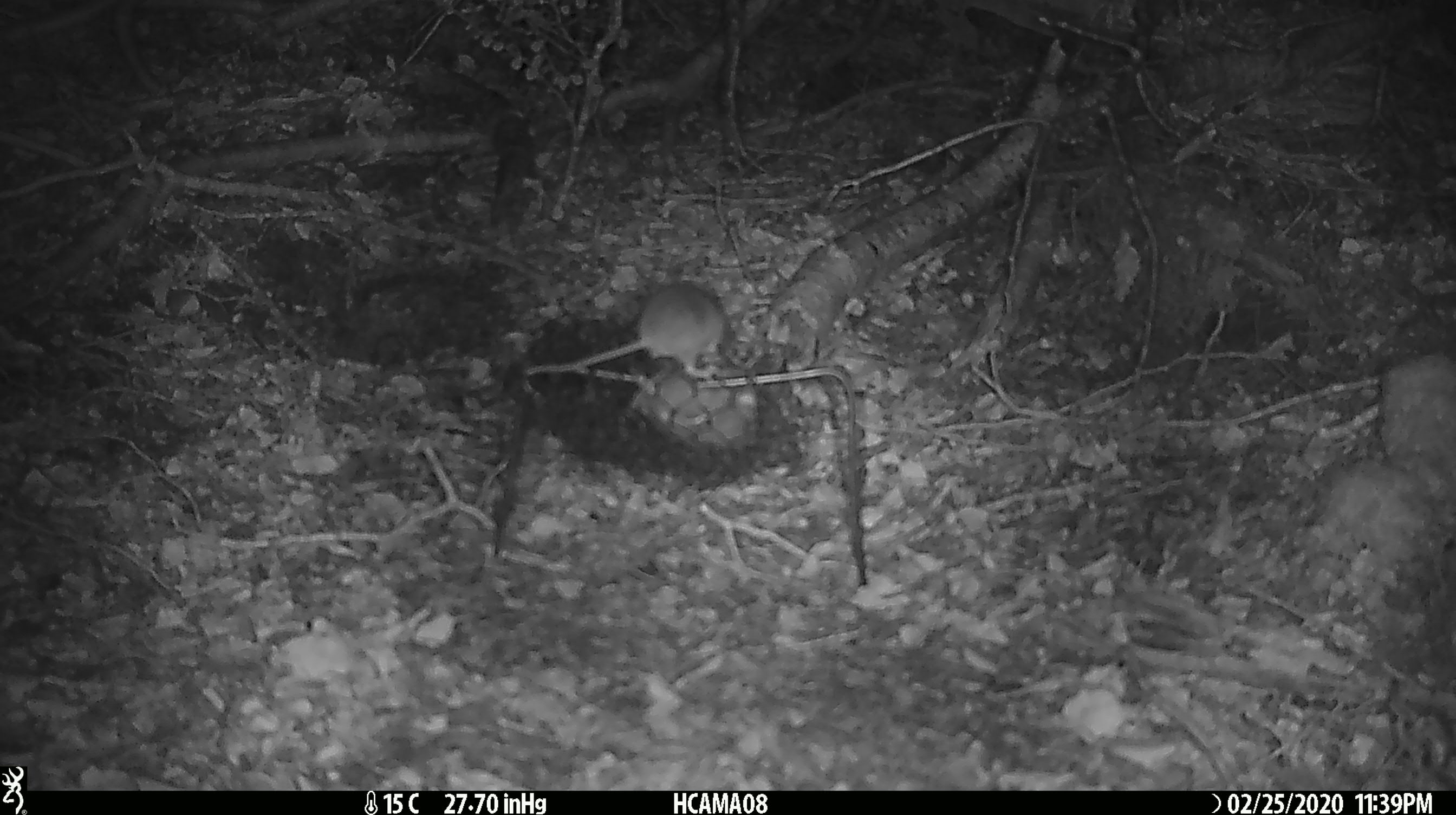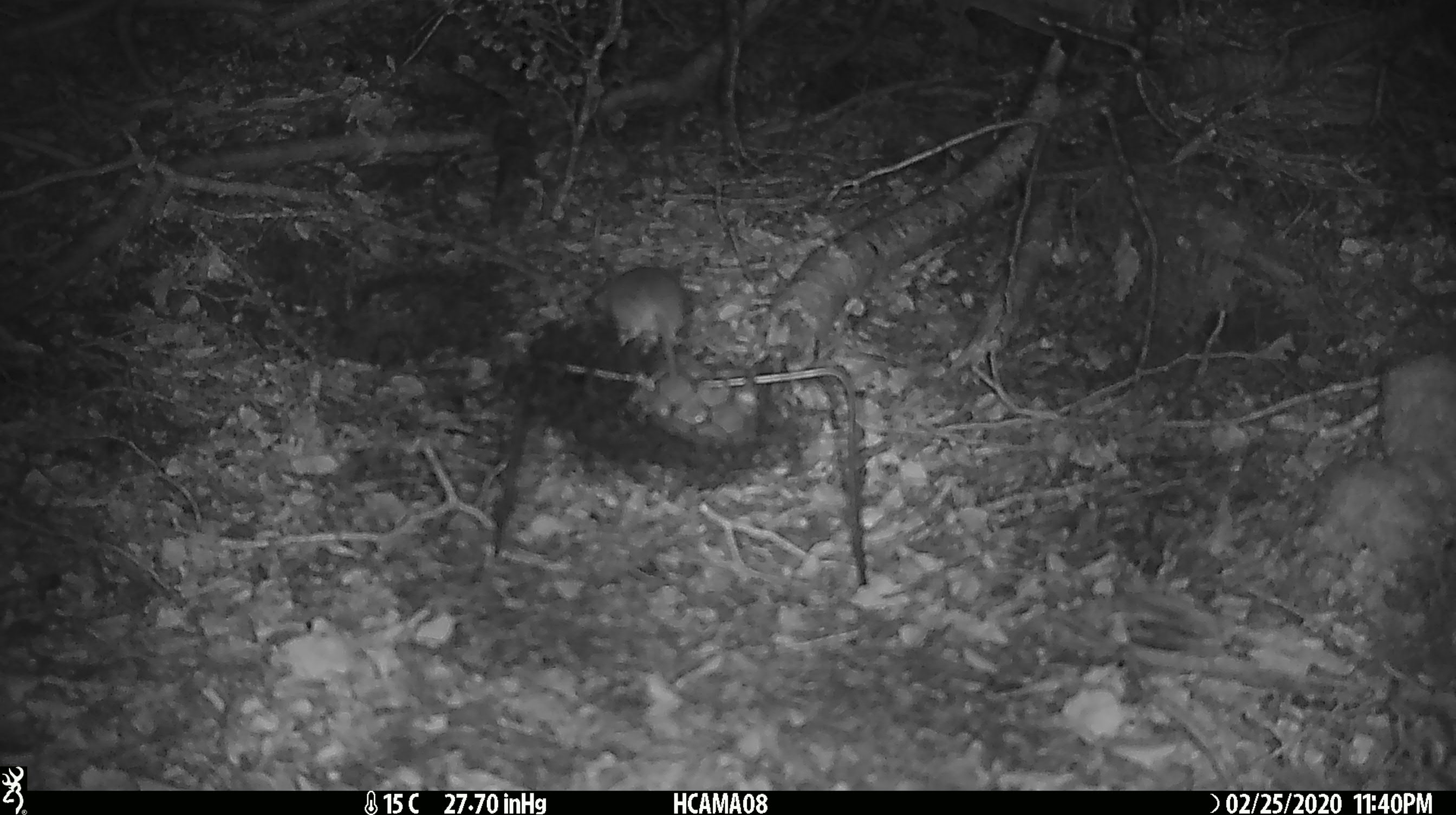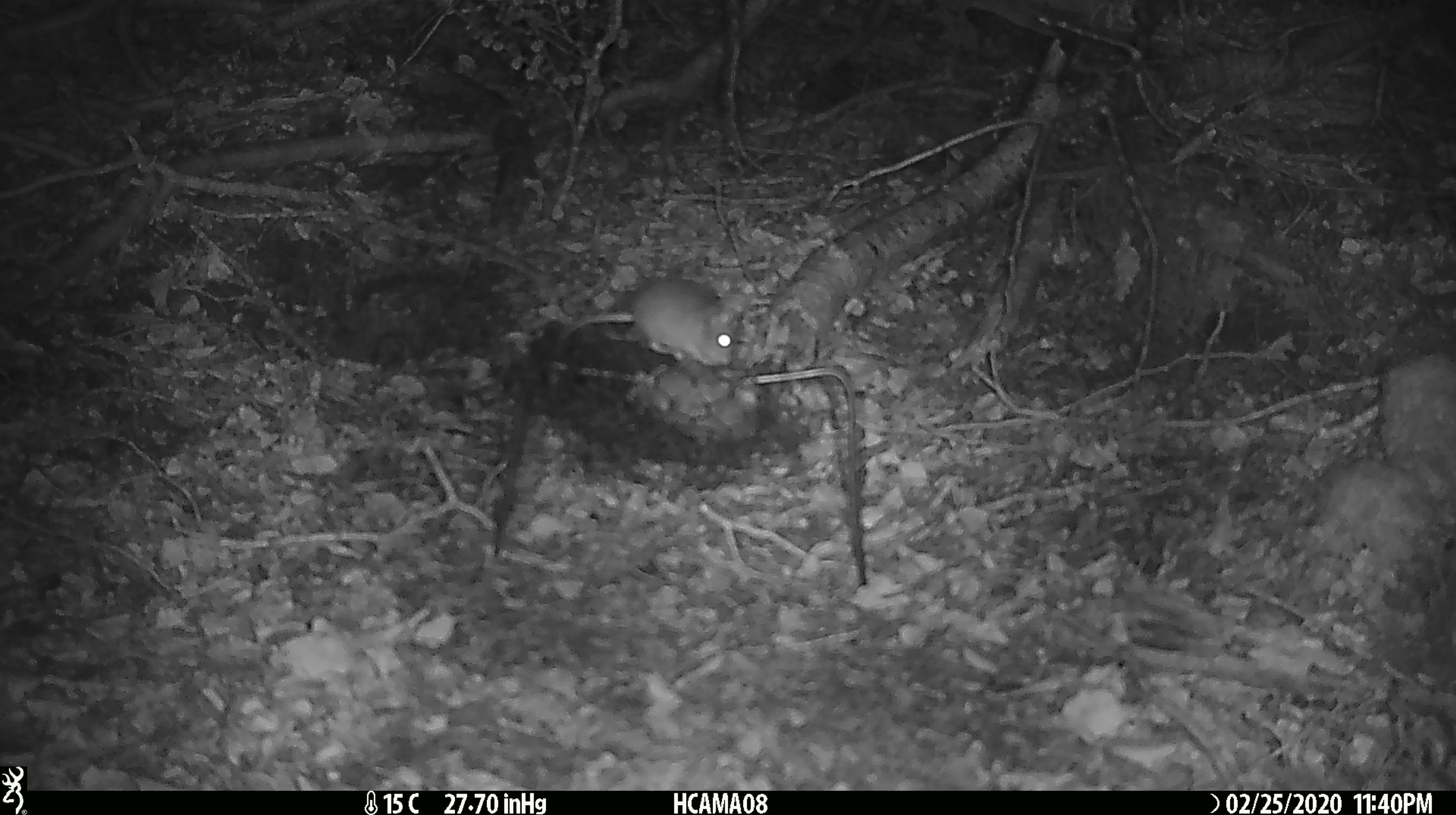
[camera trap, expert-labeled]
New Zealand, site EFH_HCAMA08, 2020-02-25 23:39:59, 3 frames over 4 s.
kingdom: Animalia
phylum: Chordata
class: Mammalia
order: Rodentia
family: Muridae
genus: Mus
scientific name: Mus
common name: mouse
Mouse (Mus).